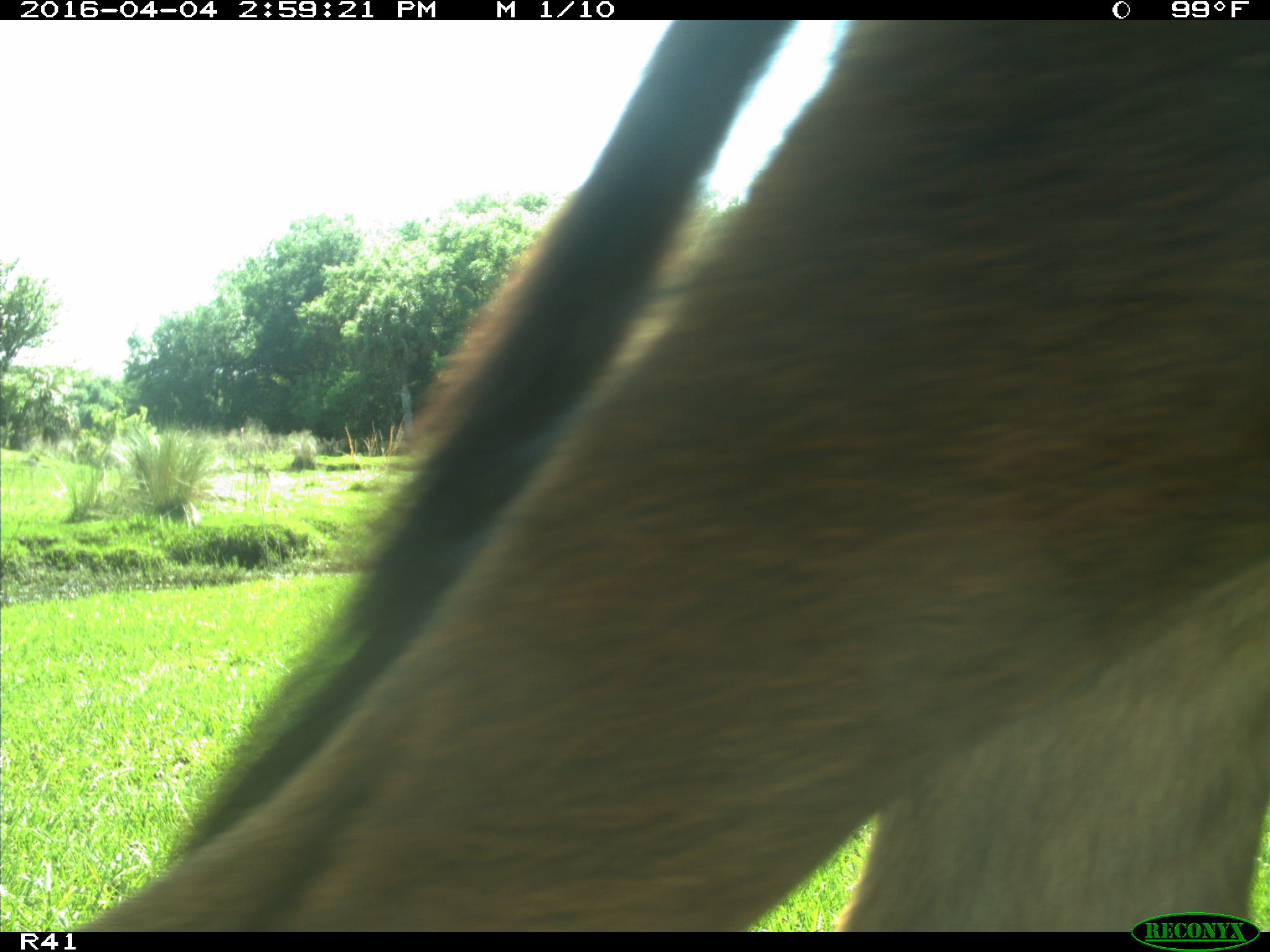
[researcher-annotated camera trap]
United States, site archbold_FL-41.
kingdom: Animalia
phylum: Chordata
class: Mammalia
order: Artiodactyla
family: Bovidae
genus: Bos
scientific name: Bos taurus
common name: domestic cow